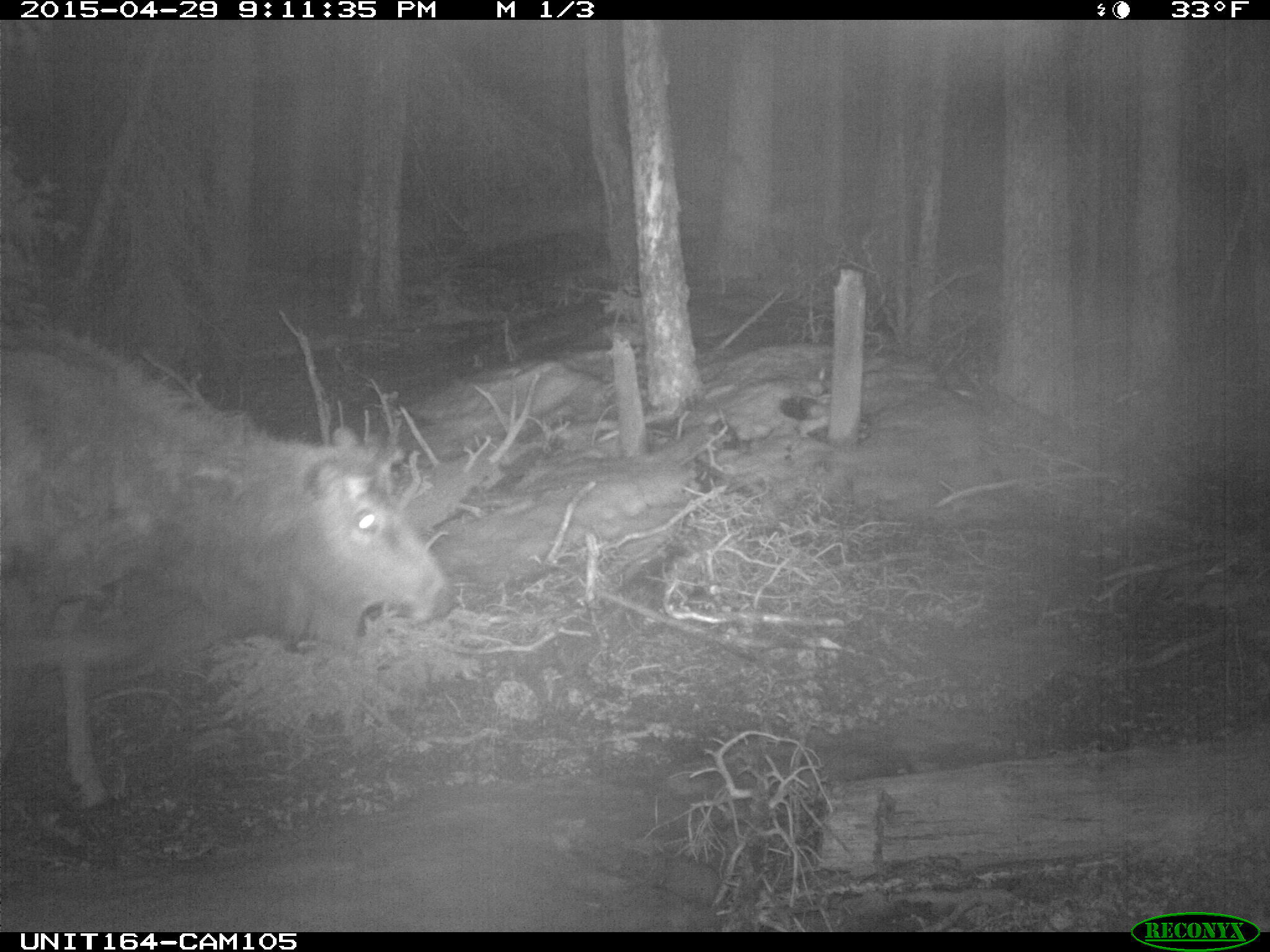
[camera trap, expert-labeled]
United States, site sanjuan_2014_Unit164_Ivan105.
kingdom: Animalia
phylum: Chordata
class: Mammalia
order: Artiodactyla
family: Cervidae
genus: Cervus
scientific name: Cervus elaphus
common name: red deer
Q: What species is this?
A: Cervus elaphus (red deer).